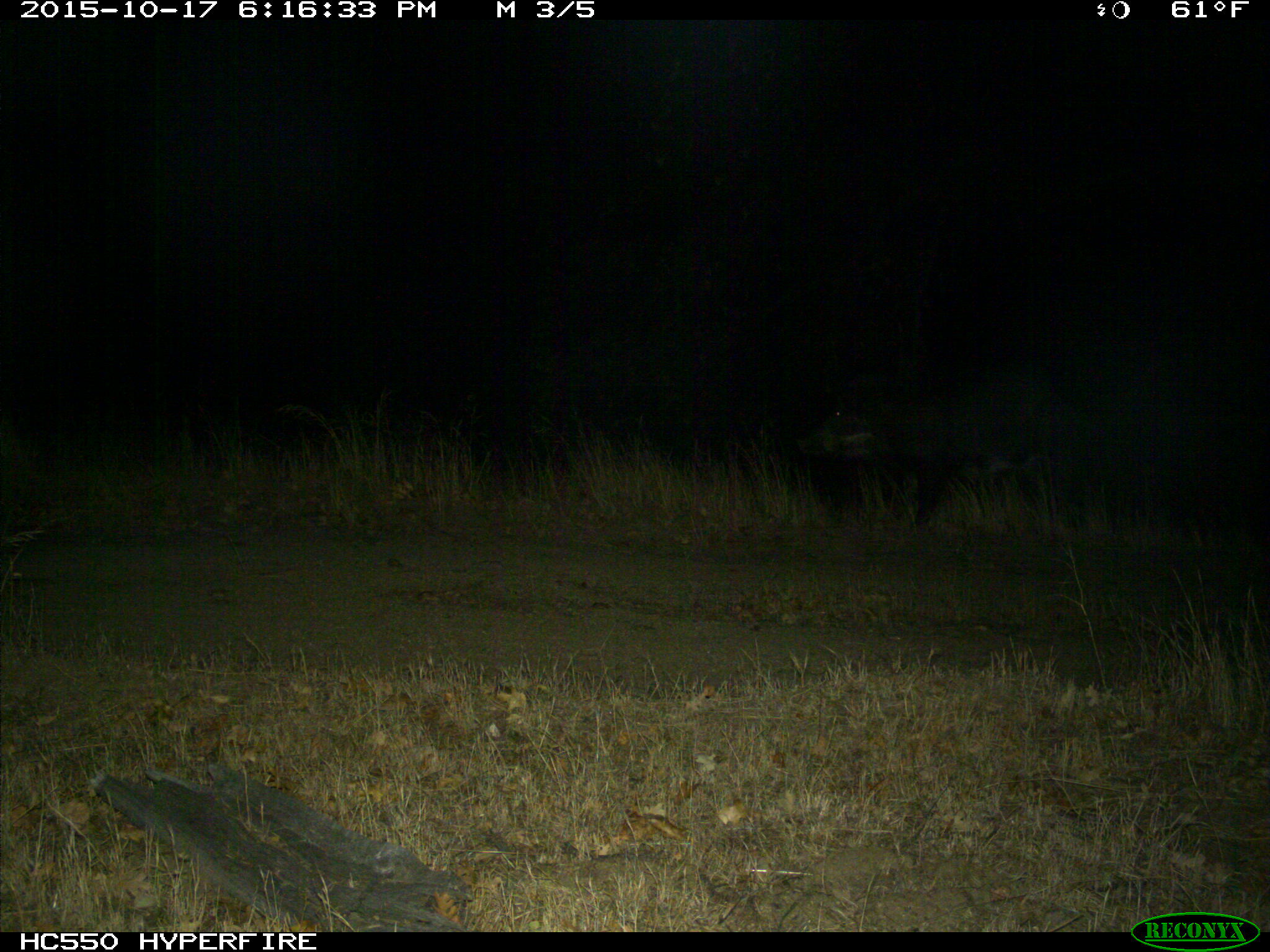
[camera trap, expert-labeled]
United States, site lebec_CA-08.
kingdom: Animalia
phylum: Chordata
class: Mammalia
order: Artiodactyla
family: Suidae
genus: Sus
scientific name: Sus scrofa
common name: wild boar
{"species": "Sus scrofa (wild boar)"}